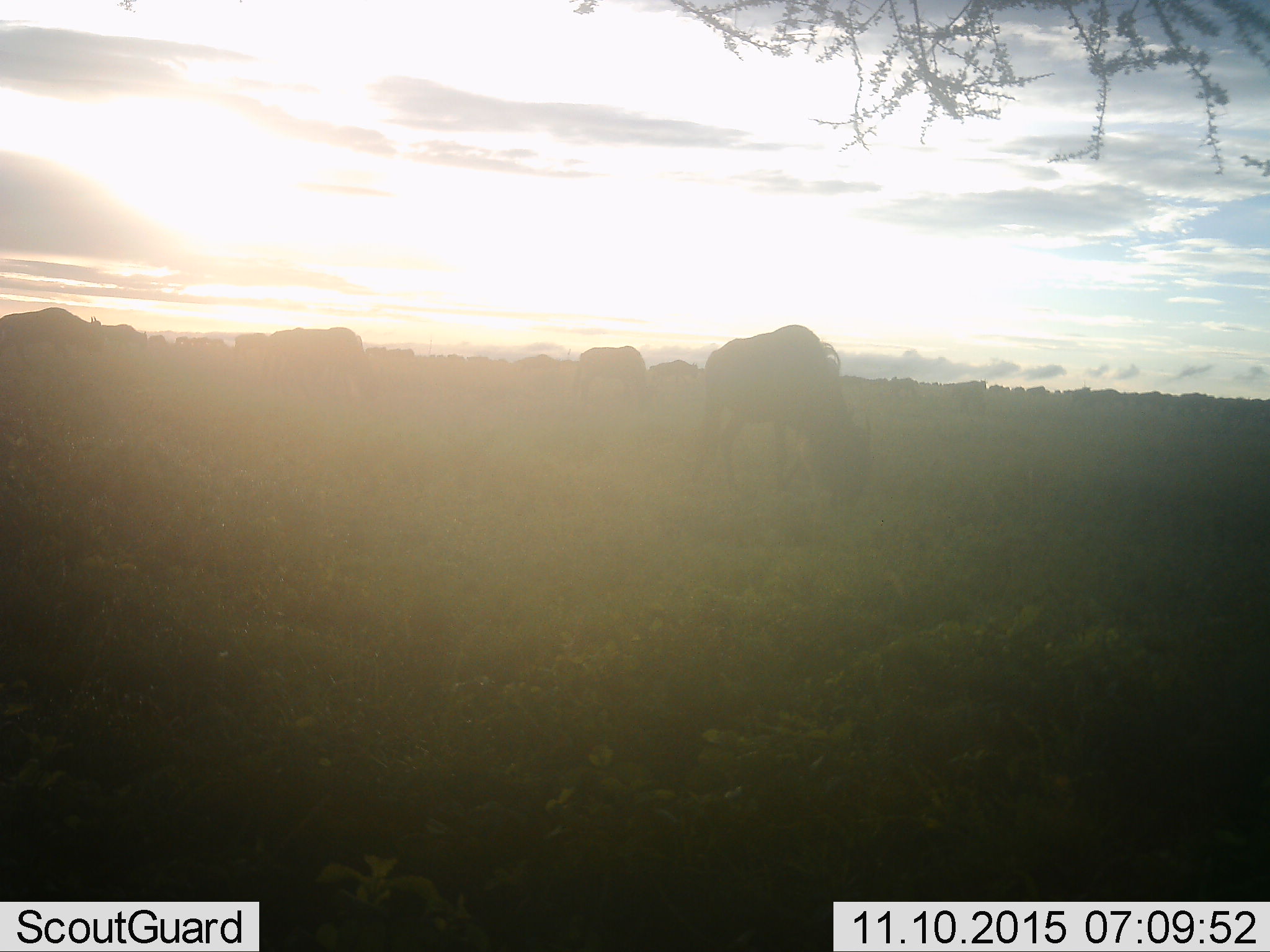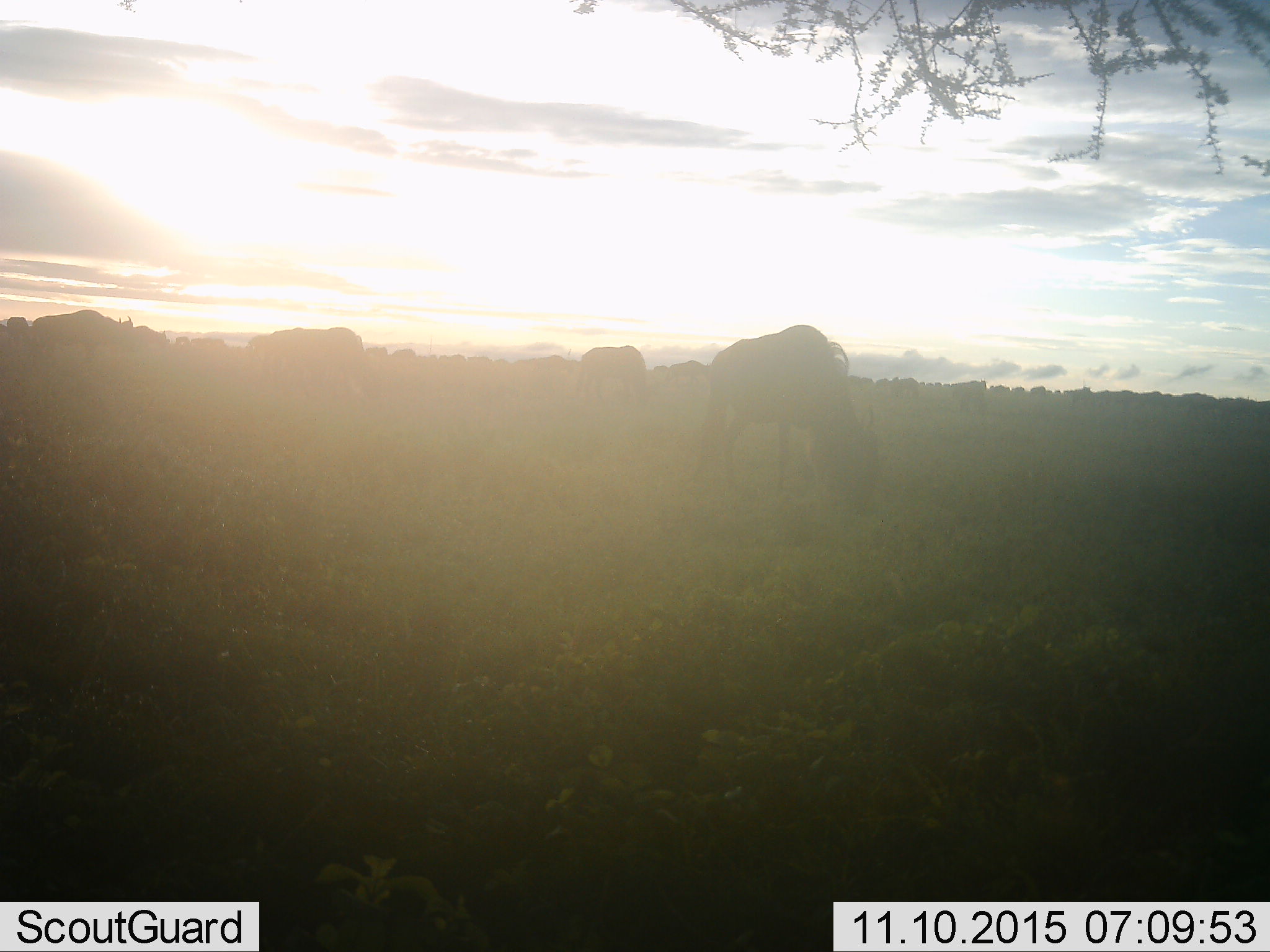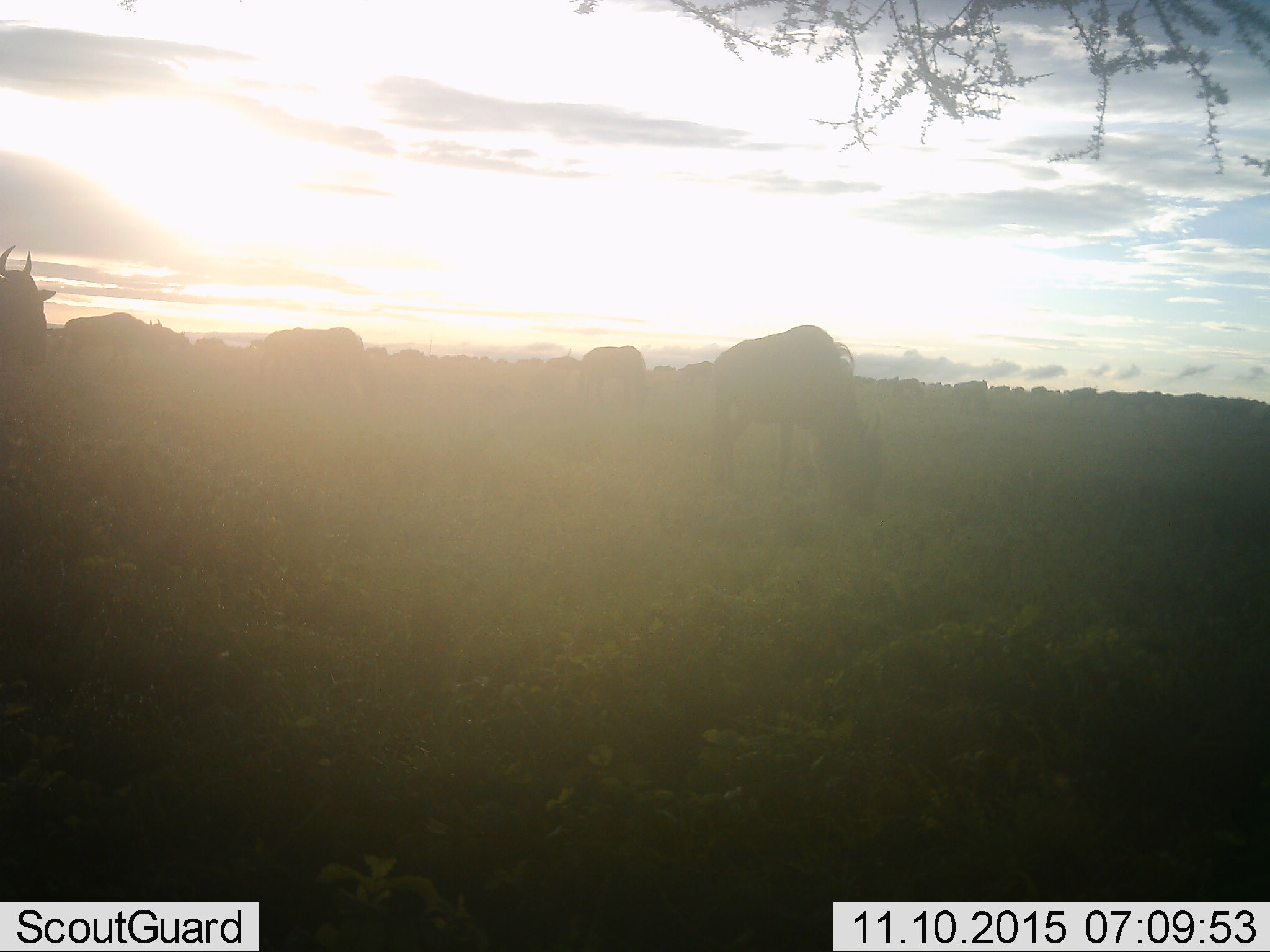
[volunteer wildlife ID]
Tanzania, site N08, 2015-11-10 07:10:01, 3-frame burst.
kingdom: Animalia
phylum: Chordata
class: Mammalia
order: Artiodactyla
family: Bovidae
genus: Connochaetes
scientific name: Connochaetes taurinus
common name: blue wildebeest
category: wildebeest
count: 11-50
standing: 33%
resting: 0%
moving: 67%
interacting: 0%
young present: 0%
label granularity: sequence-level